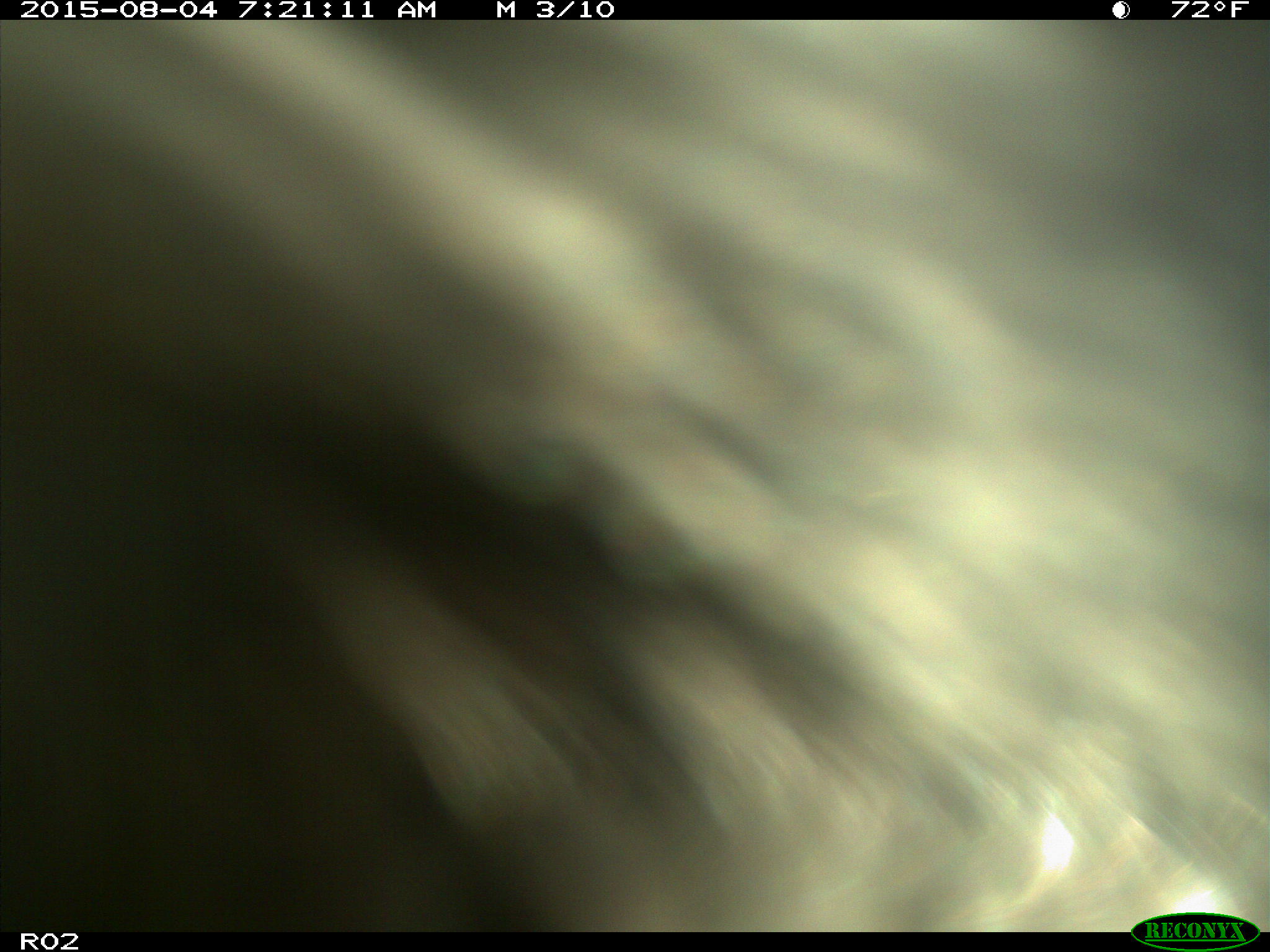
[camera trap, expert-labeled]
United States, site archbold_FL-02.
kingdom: Animalia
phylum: Chordata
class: Mammalia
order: Artiodactyla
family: Bovidae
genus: Bos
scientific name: Bos taurus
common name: domestic cow